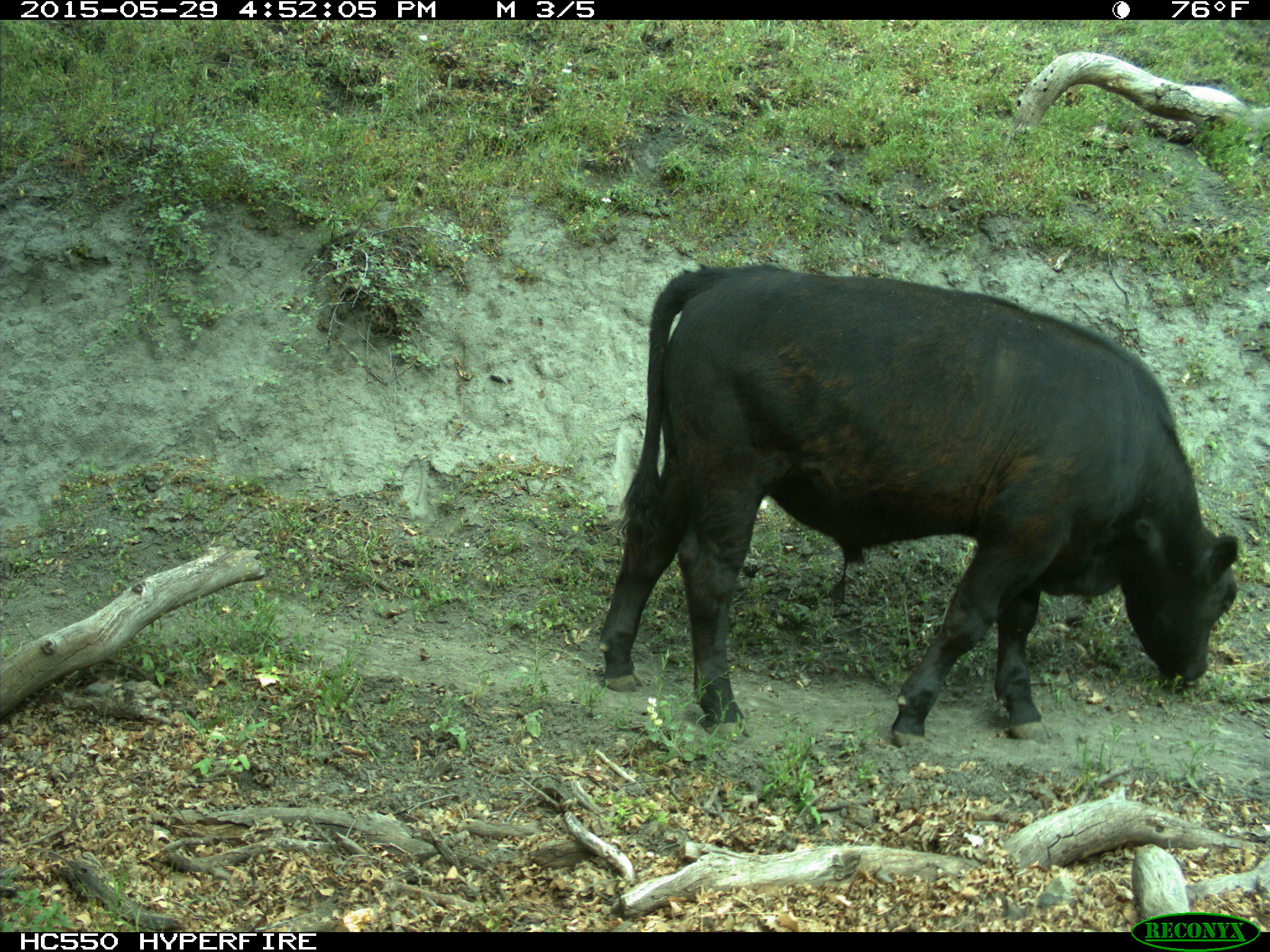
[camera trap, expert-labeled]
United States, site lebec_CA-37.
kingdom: Animalia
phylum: Chordata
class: Mammalia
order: Artiodactyla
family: Bovidae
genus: Bos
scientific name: Bos taurus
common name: domestic cow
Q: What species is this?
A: Bos taurus (domestic cow).